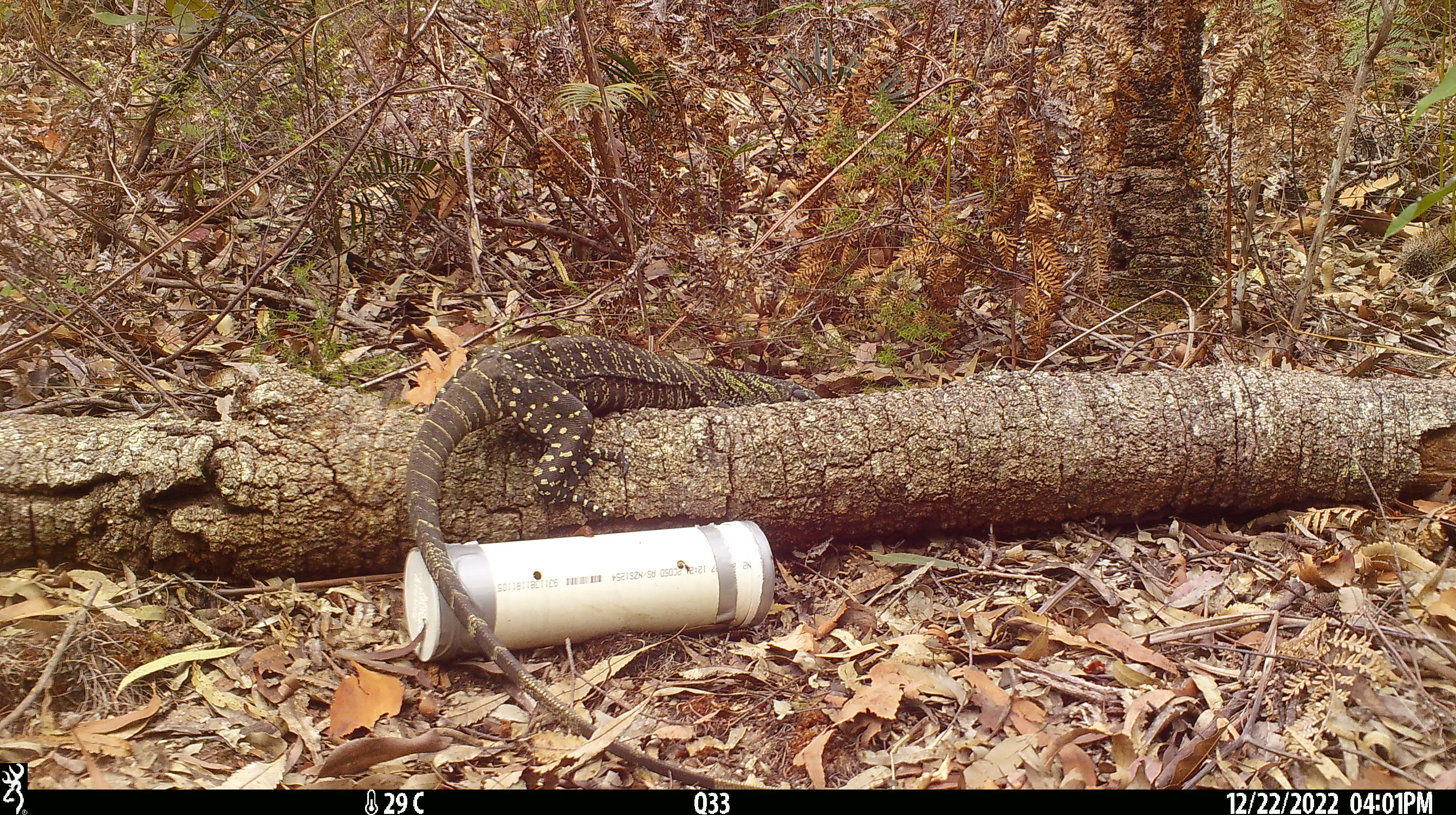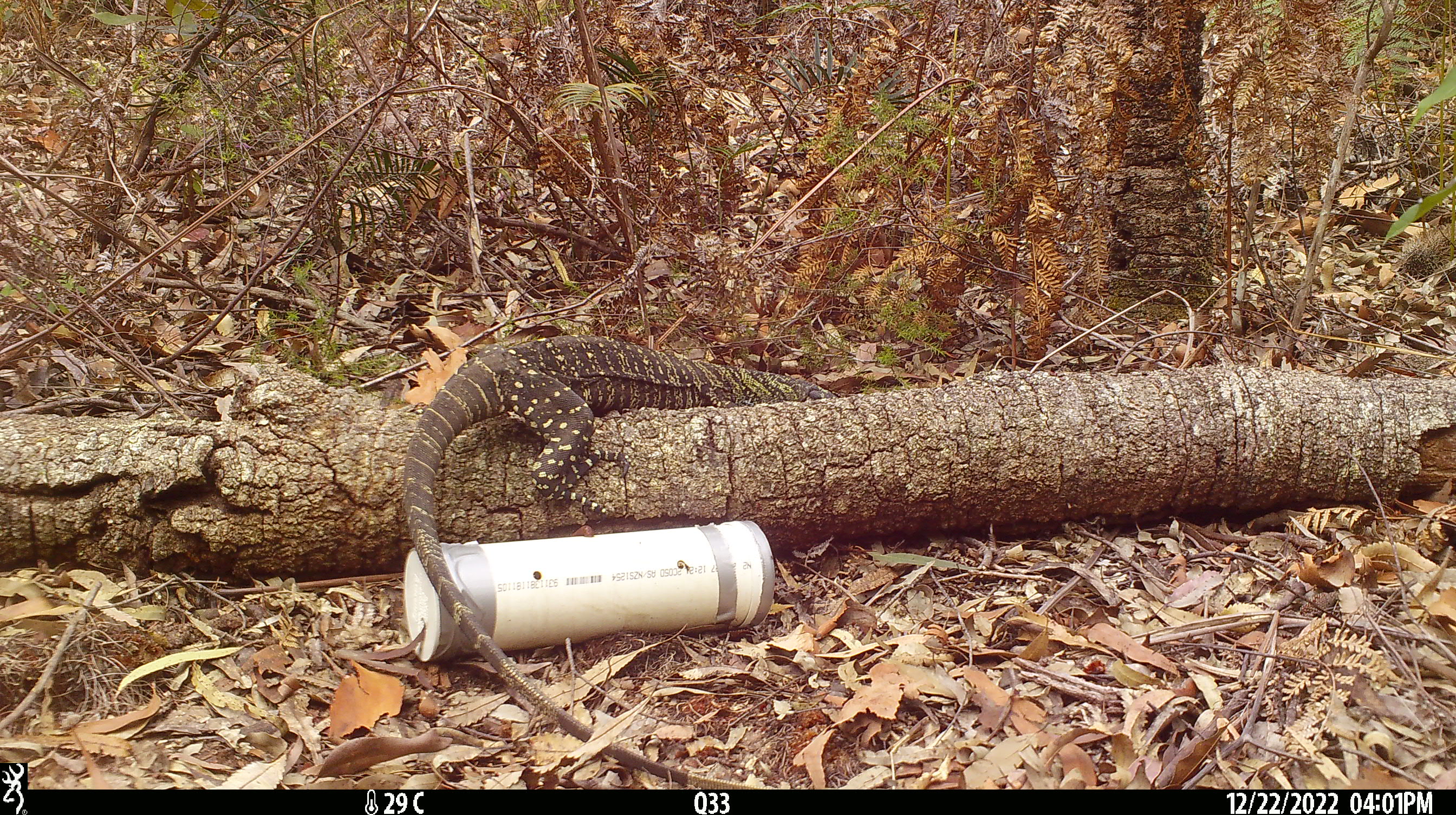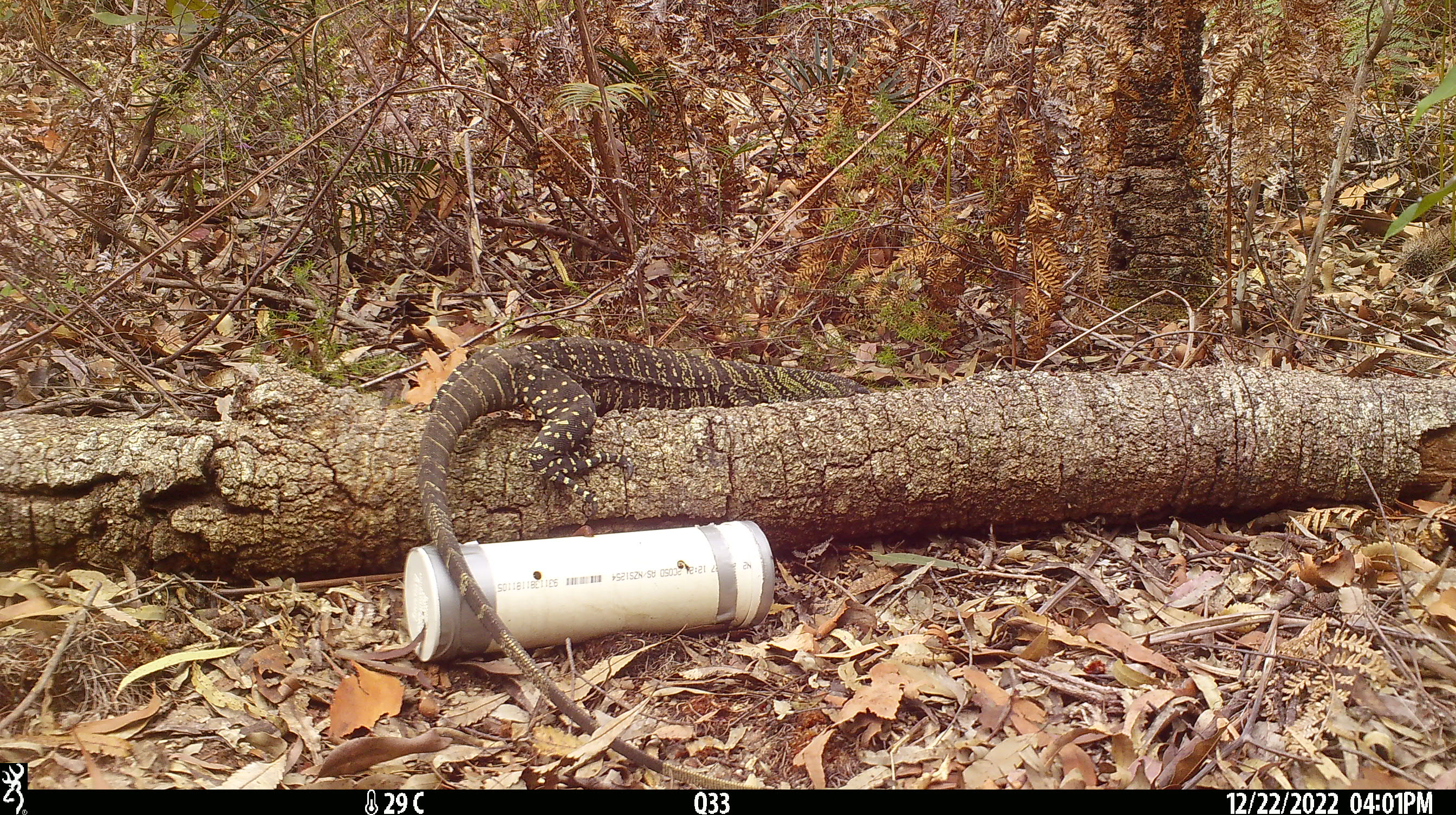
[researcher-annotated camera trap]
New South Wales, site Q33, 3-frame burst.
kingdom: Animalia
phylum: Chordata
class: Reptilia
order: Squamata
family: Varanidae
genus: Varanus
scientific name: Varanus varius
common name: lace monitor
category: goanna